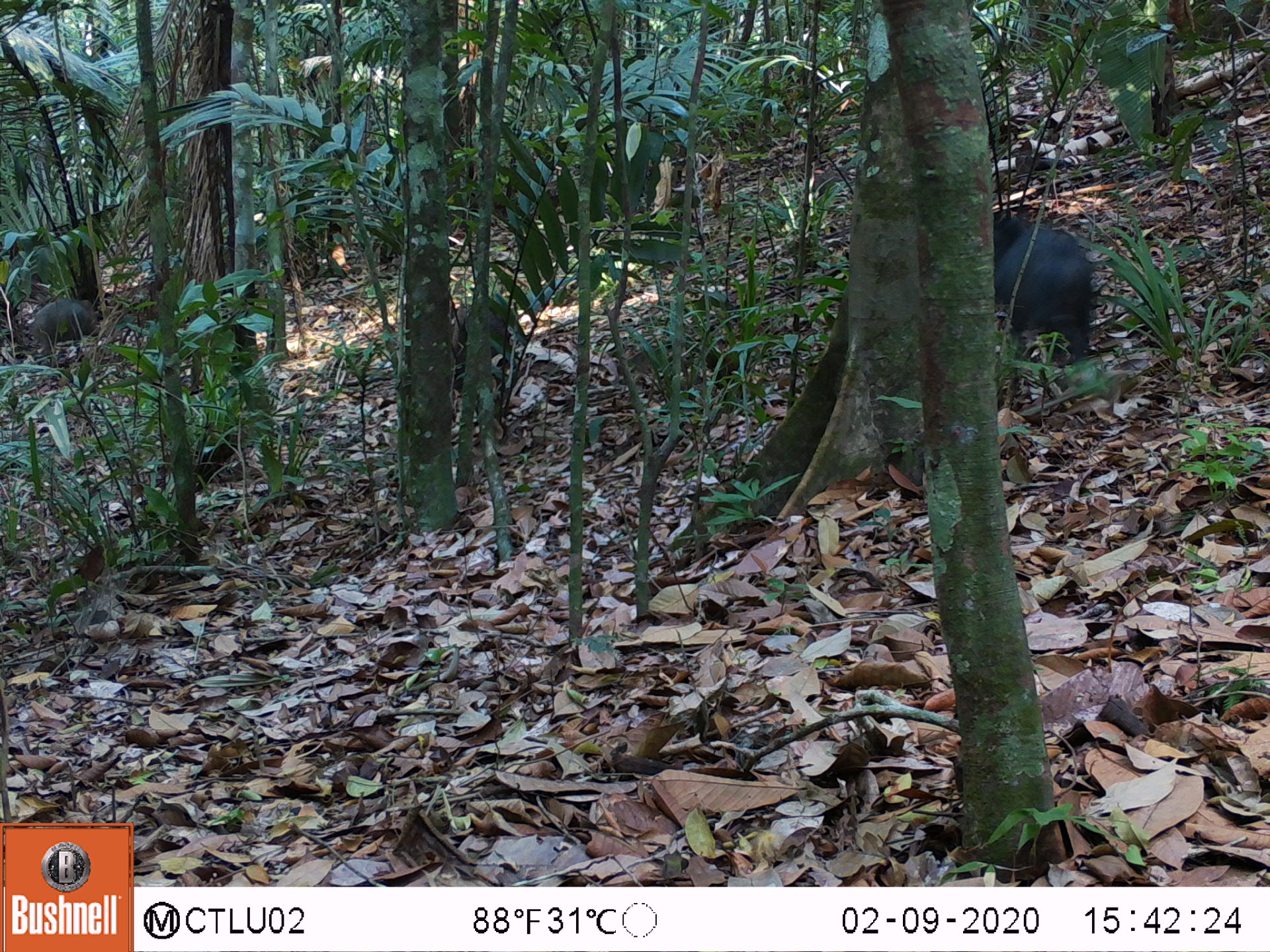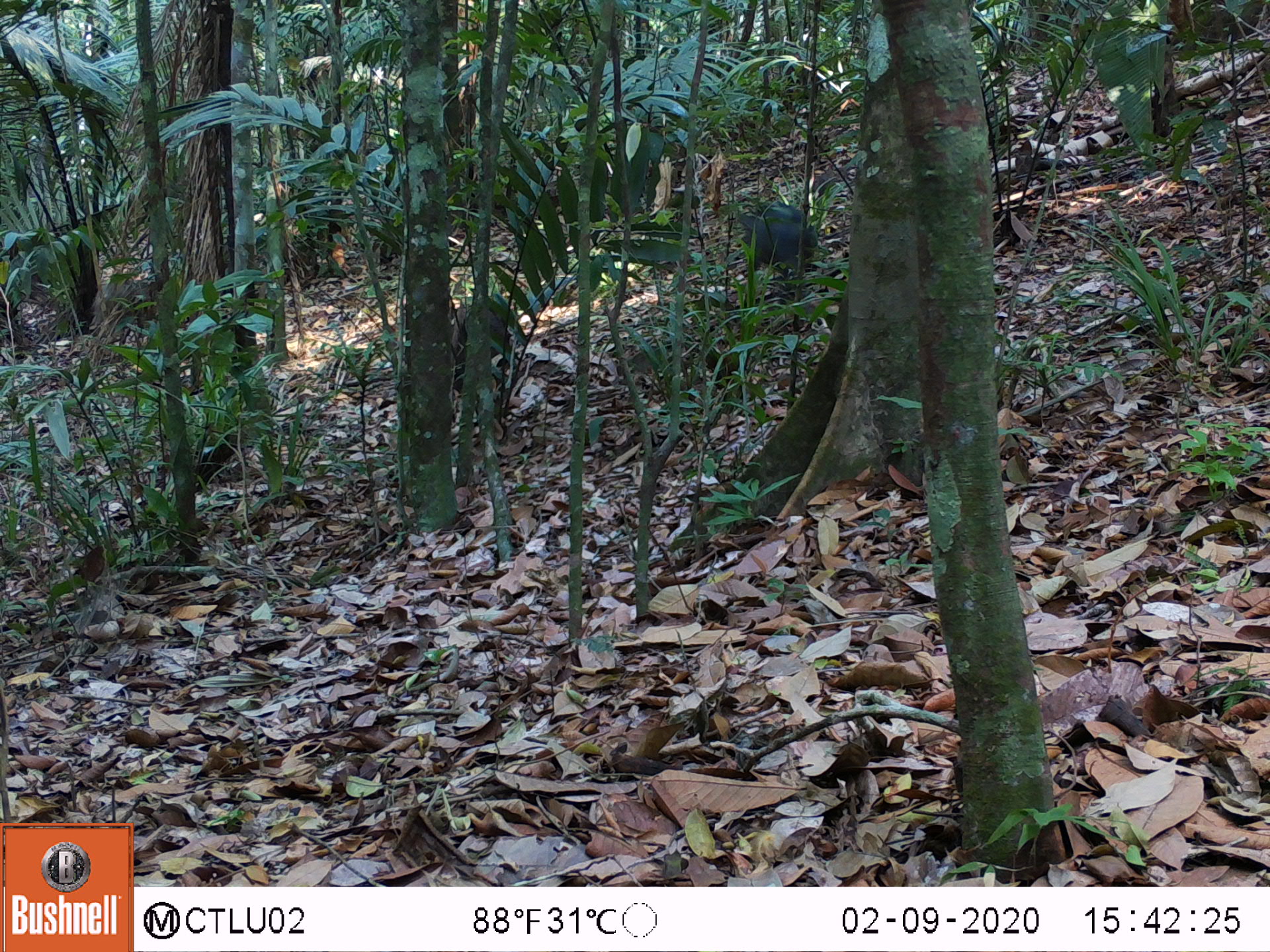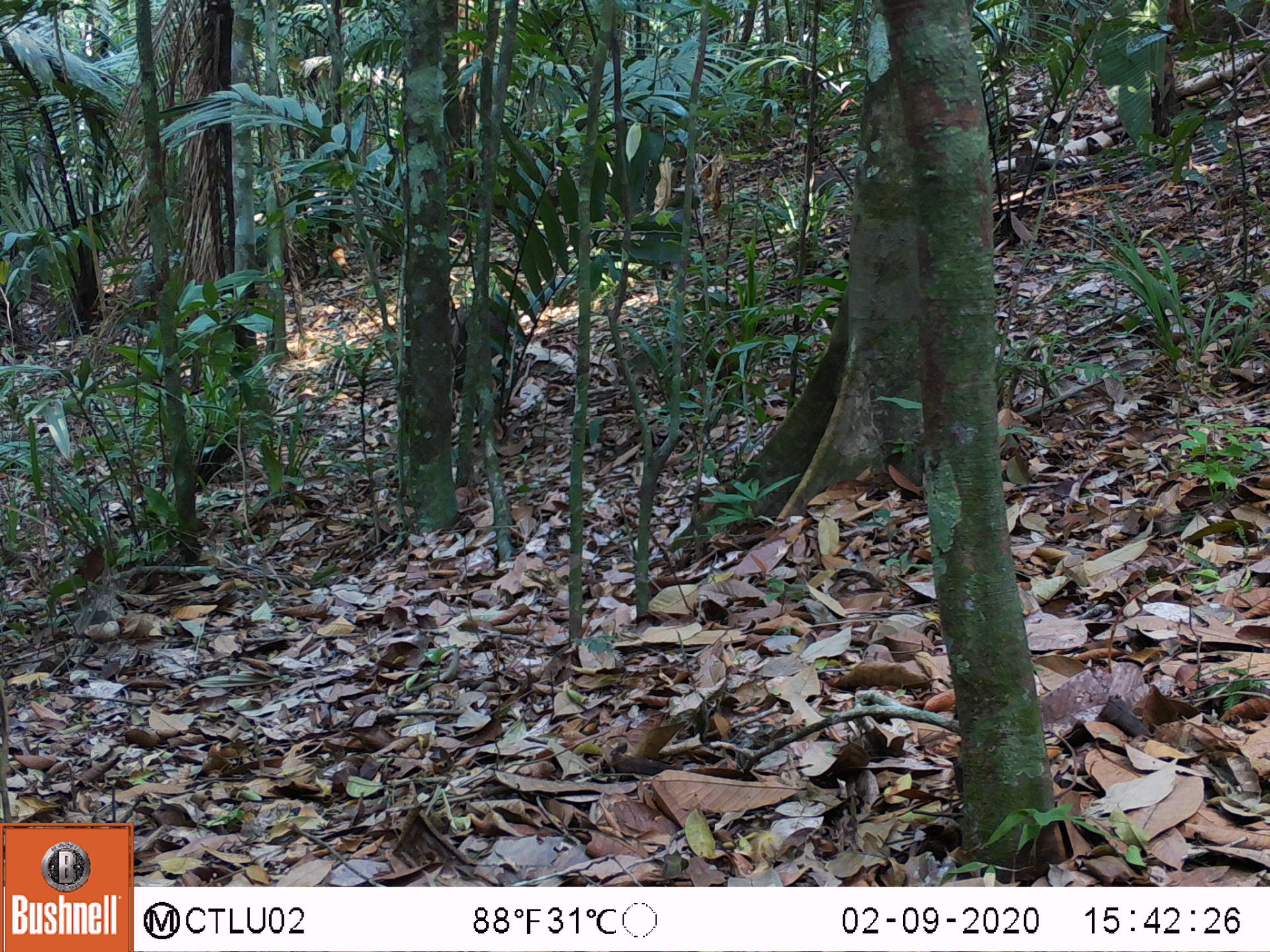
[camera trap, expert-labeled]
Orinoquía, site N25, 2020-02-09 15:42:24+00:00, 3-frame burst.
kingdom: Animalia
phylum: Chordata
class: Mammalia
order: Artiodactyla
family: Tayassuidae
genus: Pecari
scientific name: Pecari tajacu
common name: collared peccary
Collared peccary (Pecari tajacu).